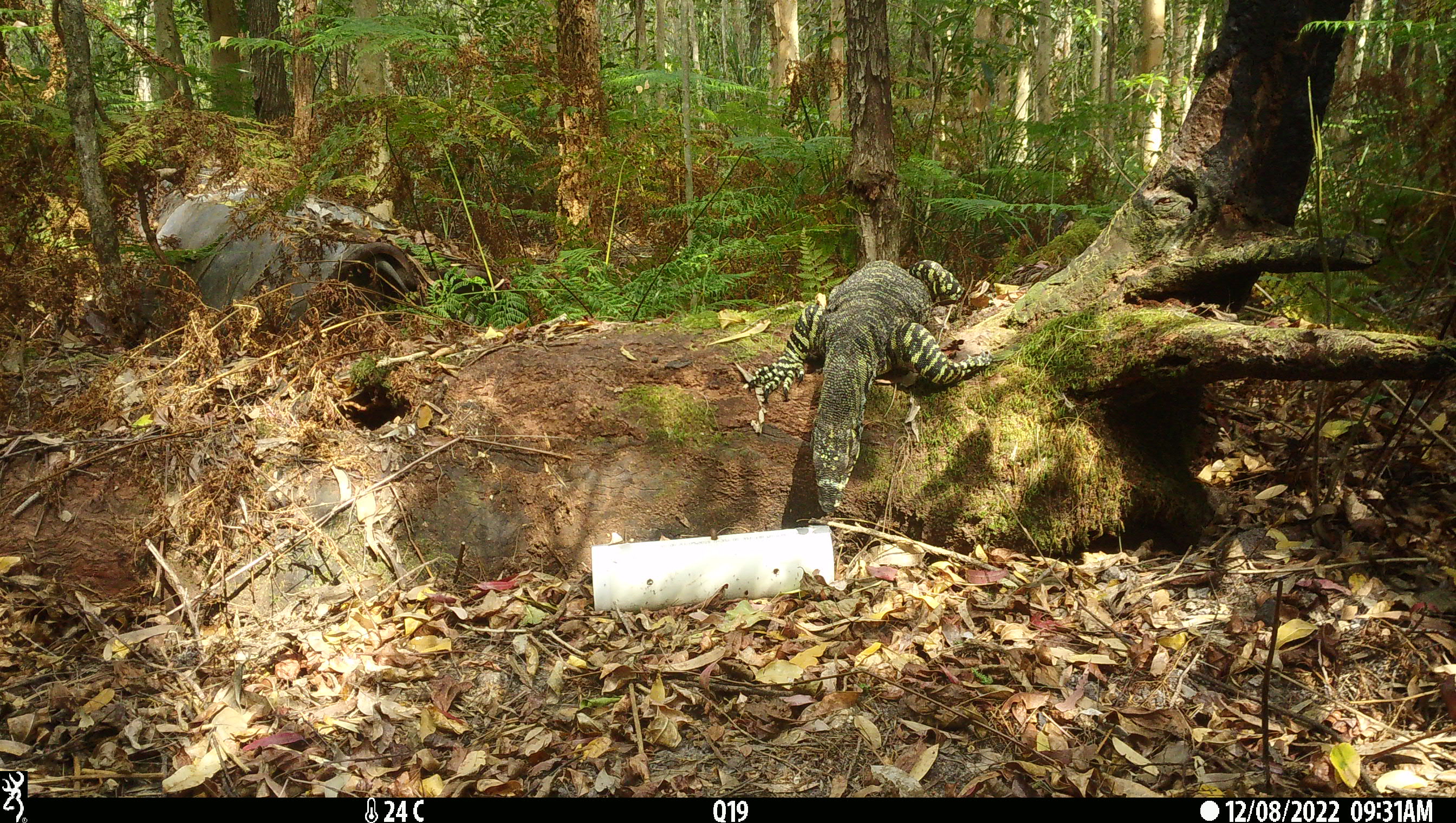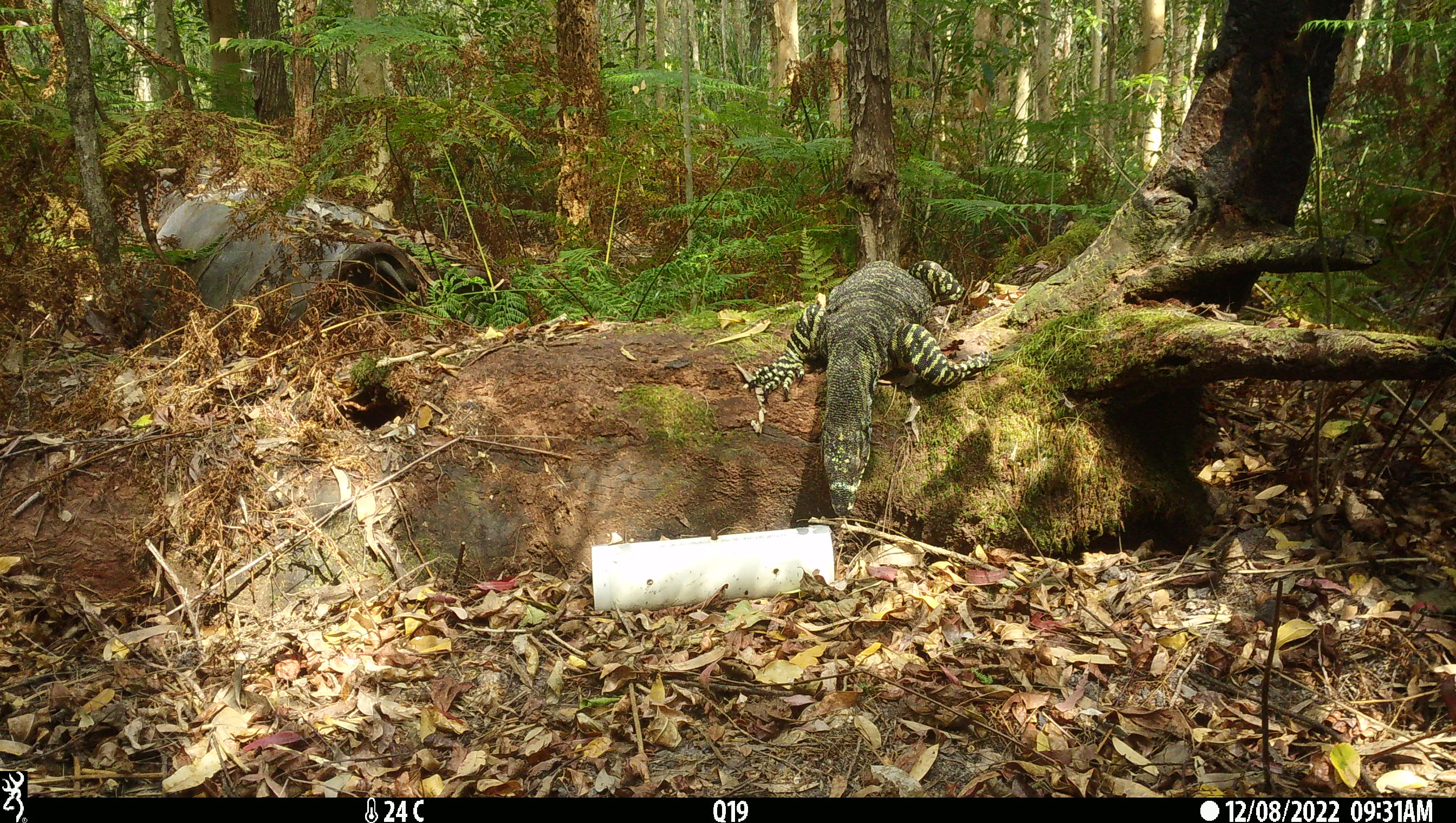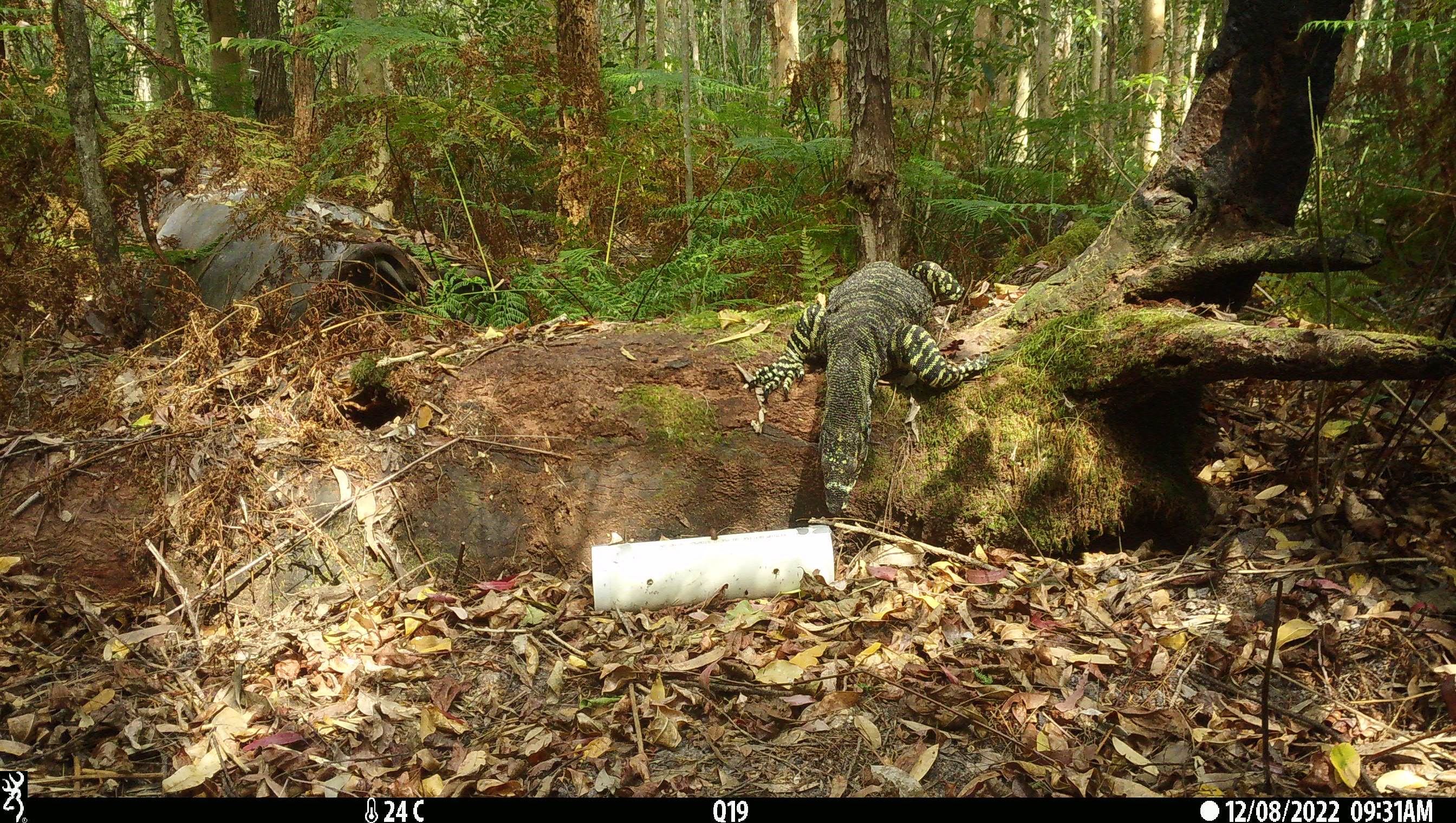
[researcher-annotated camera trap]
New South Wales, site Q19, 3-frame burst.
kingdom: Animalia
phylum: Chordata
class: Reptilia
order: Squamata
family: Varanidae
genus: Varanus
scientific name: Varanus varius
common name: lace monitor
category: goanna